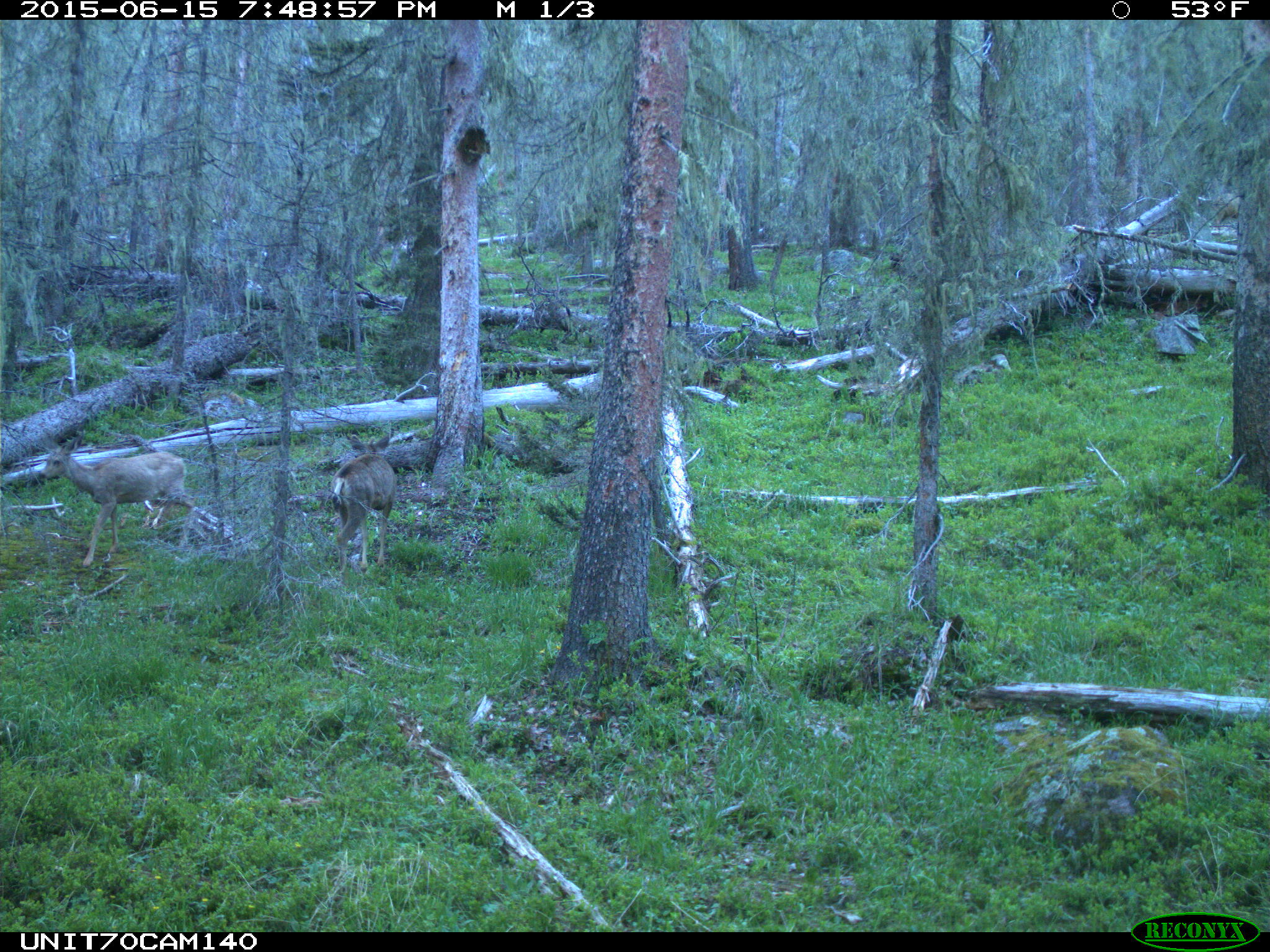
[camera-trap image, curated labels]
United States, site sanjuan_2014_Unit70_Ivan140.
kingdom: Animalia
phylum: Chordata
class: Mammalia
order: Artiodactyla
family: Cervidae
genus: Odocoileus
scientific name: Odocoileus hemionus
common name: mule deer